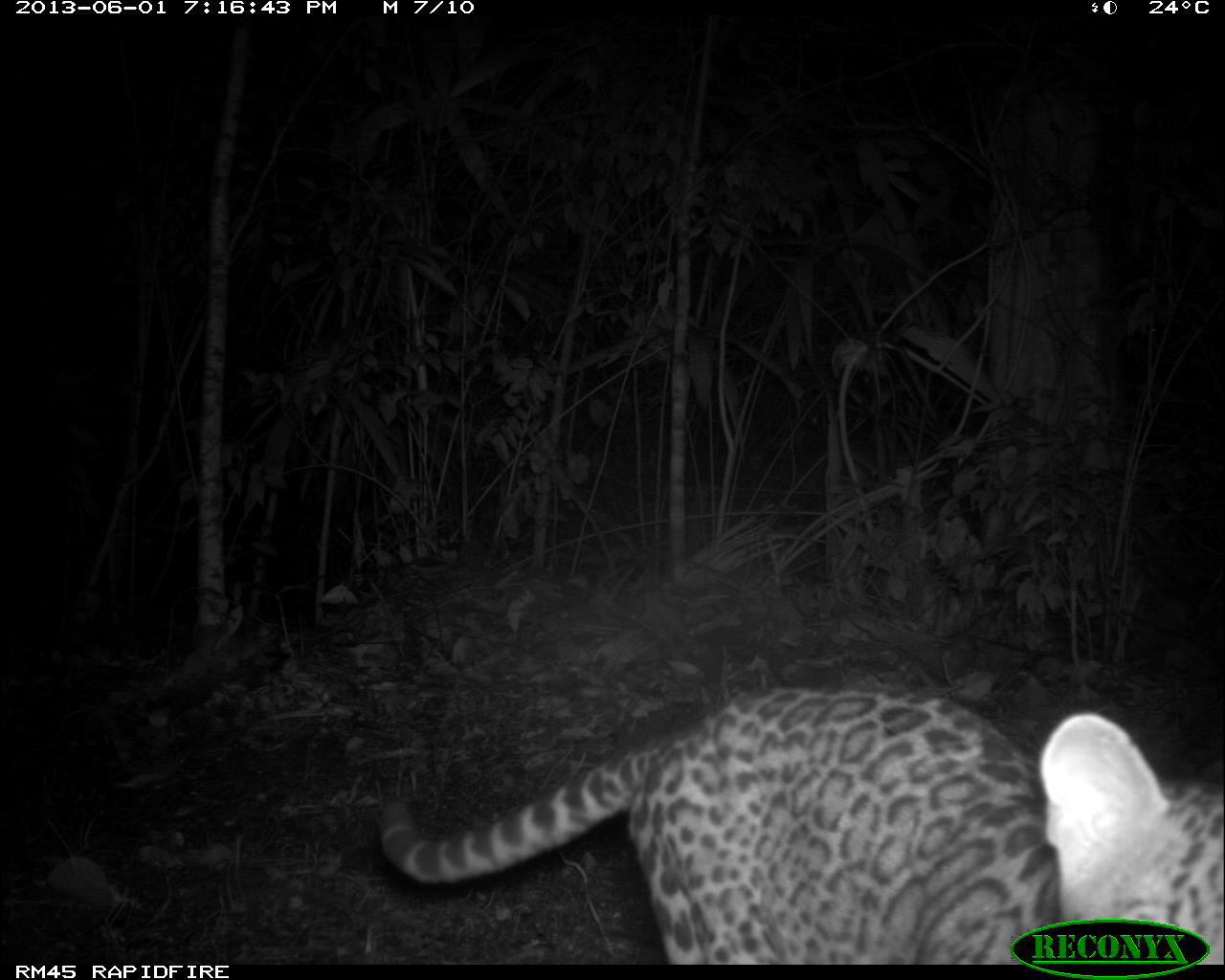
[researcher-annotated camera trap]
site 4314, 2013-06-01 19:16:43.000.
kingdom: Animalia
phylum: Chordata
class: Mammalia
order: Carnivora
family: Felidae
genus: Leopardus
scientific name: Leopardus pardalis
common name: ocelot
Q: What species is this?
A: Leopardus pardalis (ocelot).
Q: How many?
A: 1.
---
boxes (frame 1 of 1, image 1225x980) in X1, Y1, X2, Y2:
leopardus pardalis: 376, 682, 1224, 965